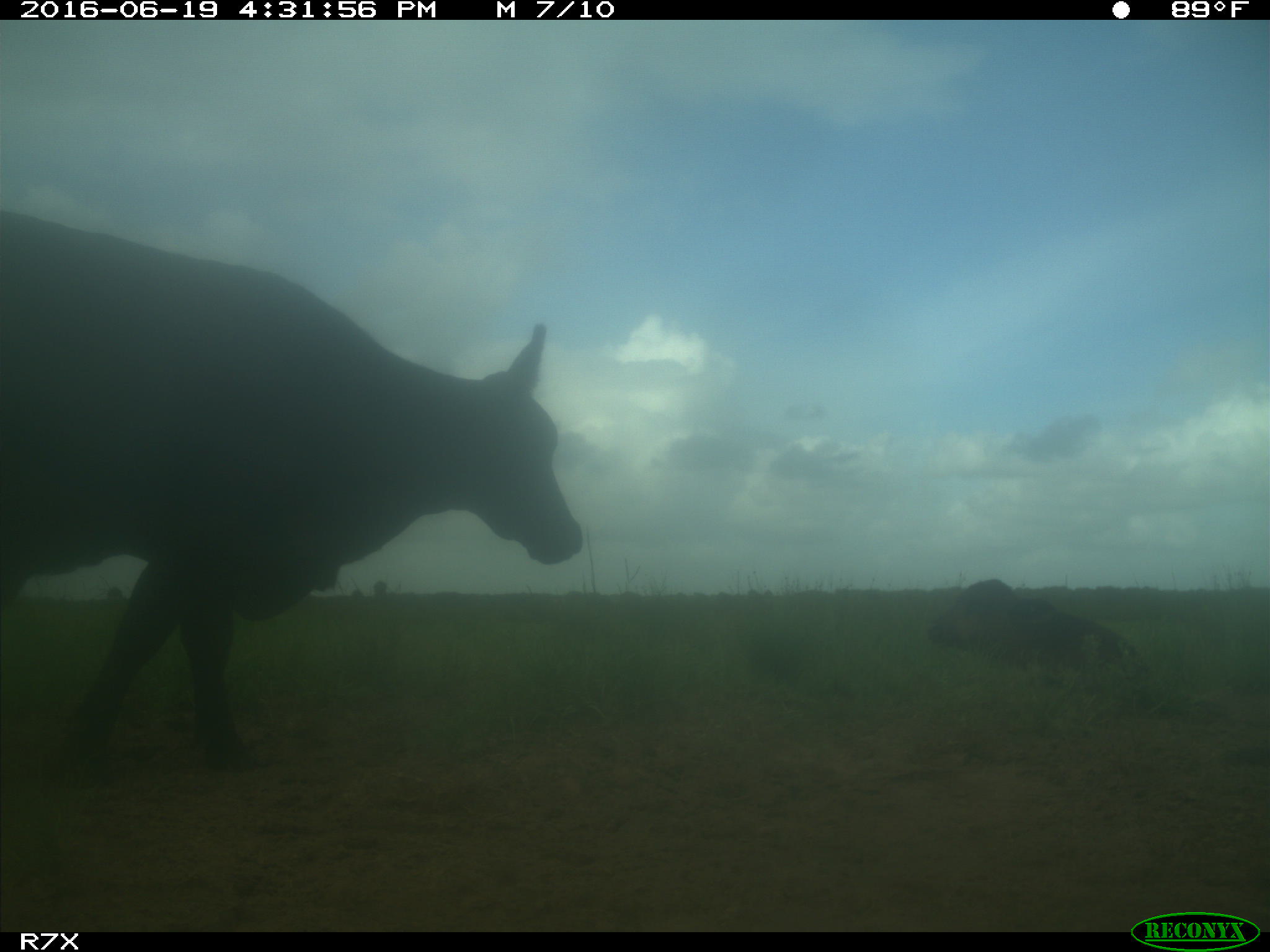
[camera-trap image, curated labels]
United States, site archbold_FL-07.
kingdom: Animalia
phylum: Chordata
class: Mammalia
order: Artiodactyla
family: Bovidae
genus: Bos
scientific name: Bos taurus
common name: domestic cow